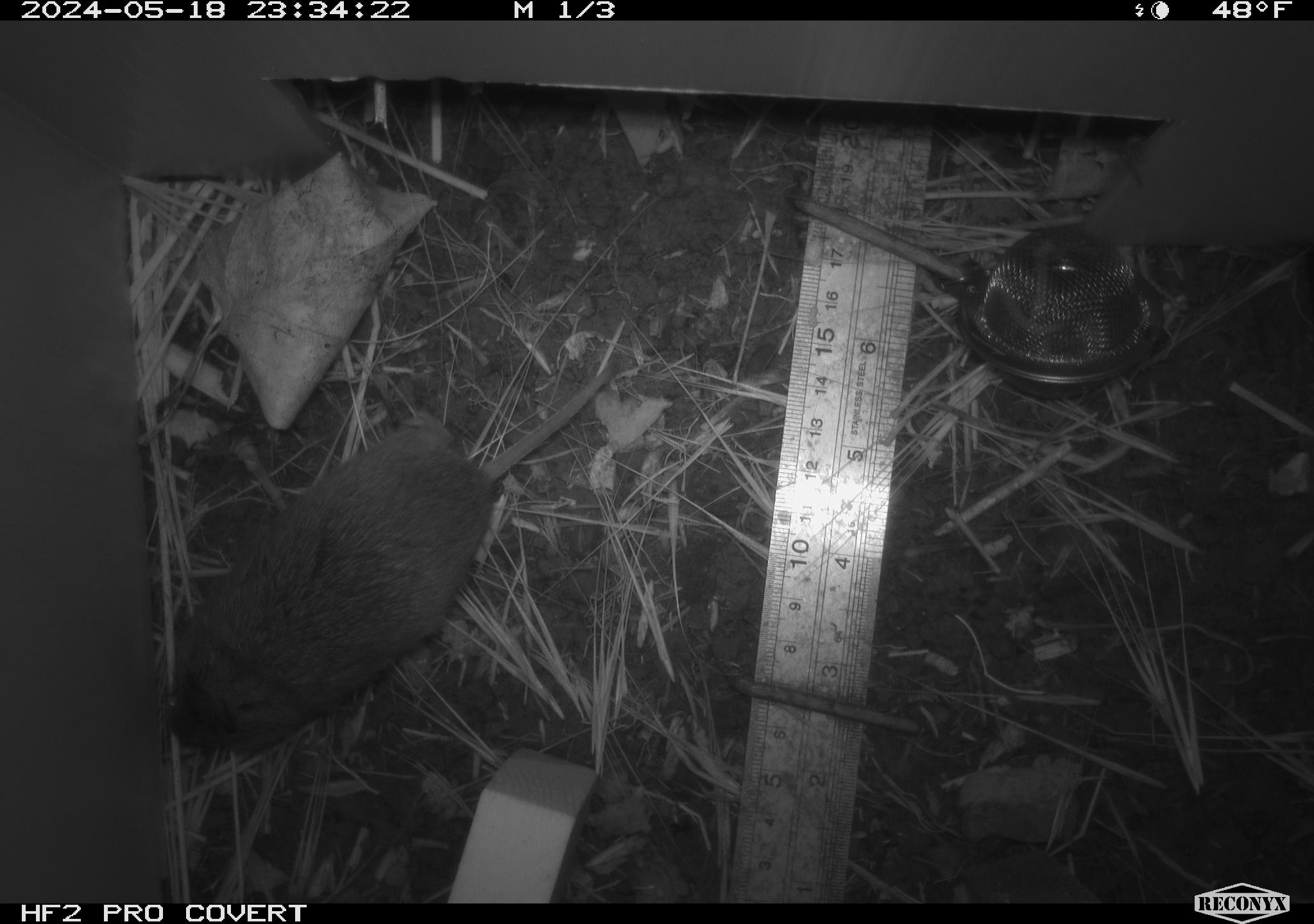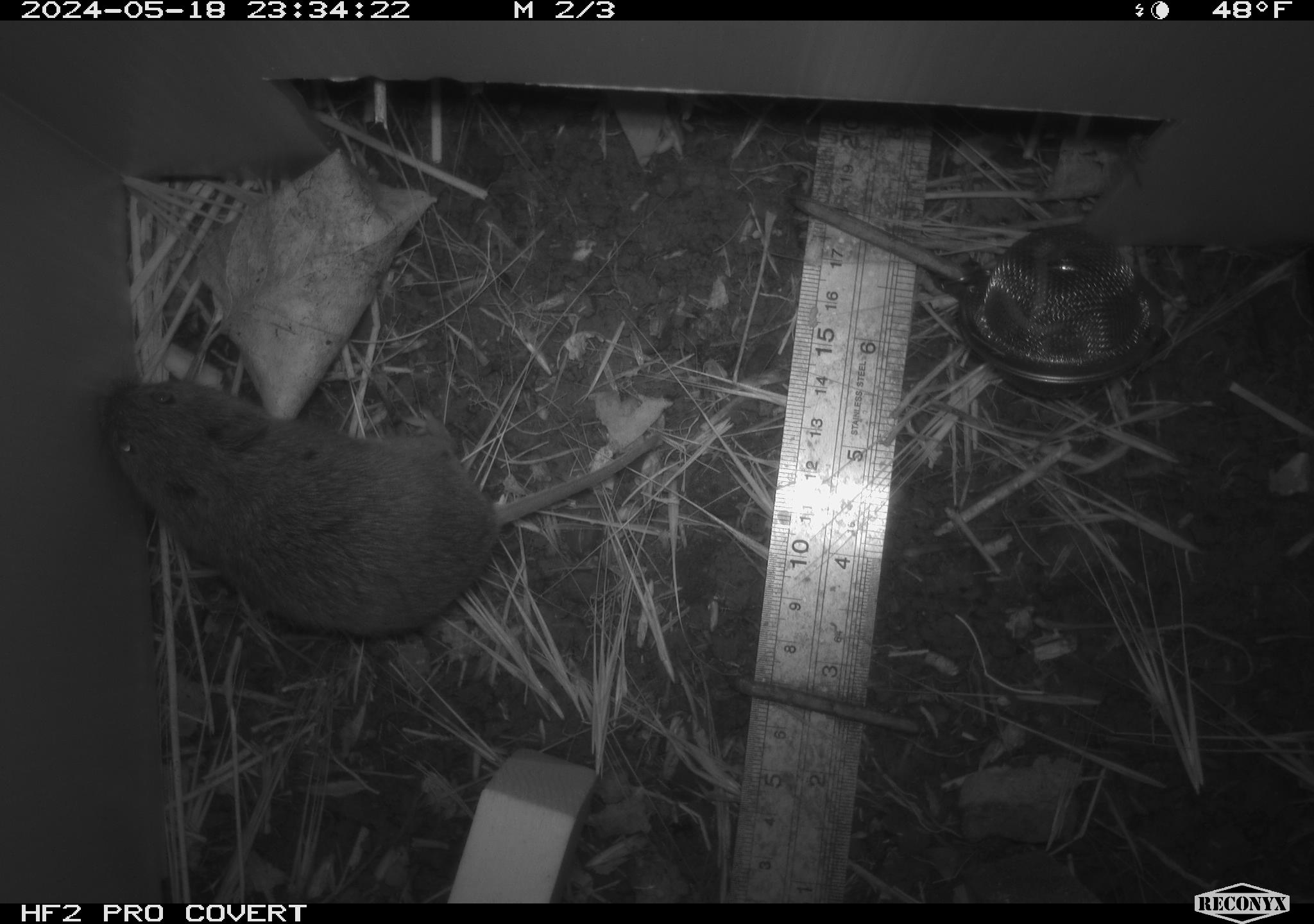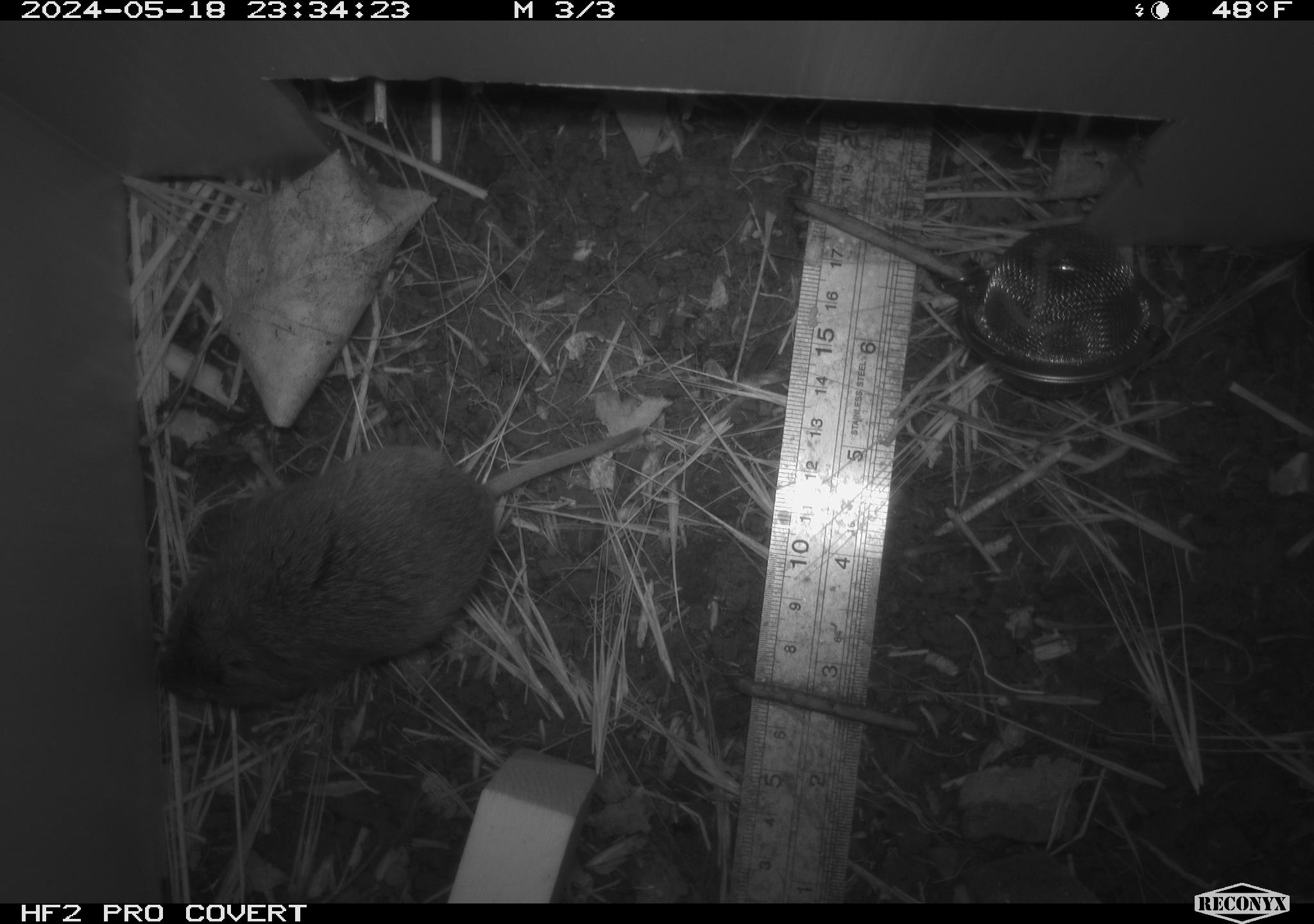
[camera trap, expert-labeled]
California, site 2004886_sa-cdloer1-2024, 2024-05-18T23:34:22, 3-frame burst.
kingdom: Animalia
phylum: Chordata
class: Mammalia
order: Rodentia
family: Cricetidae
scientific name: Arvicolinae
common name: voles, lemmings, and muskrats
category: arvicolinae subfamily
Arvicolinae subfamily (voles, lemmings, and muskrats) (Arvicolinae).